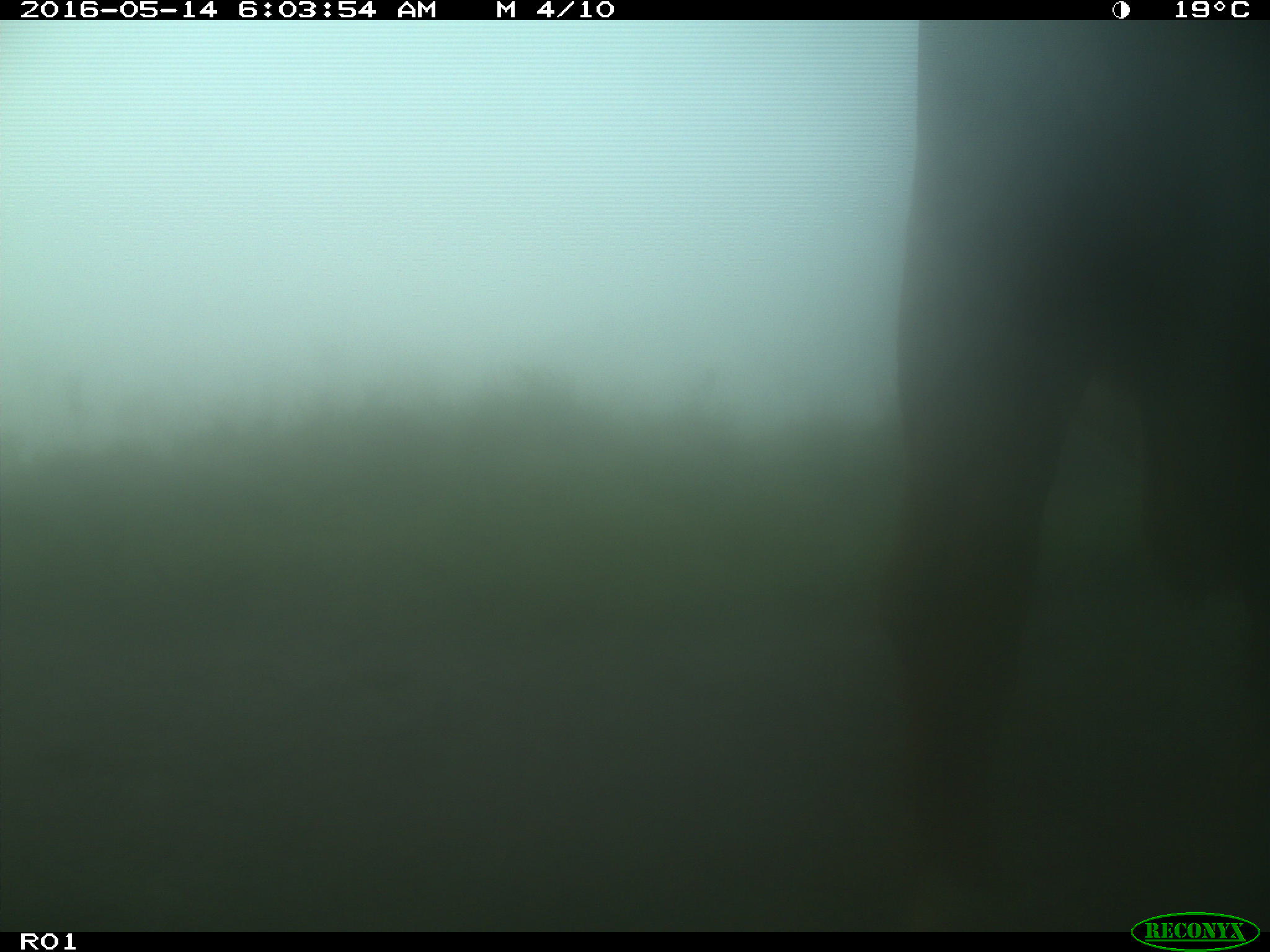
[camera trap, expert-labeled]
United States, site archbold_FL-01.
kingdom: Animalia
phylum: Chordata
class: Mammalia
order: Artiodactyla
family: Bovidae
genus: Bos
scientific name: Bos taurus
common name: domestic cow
Bos taurus (domestic cow).